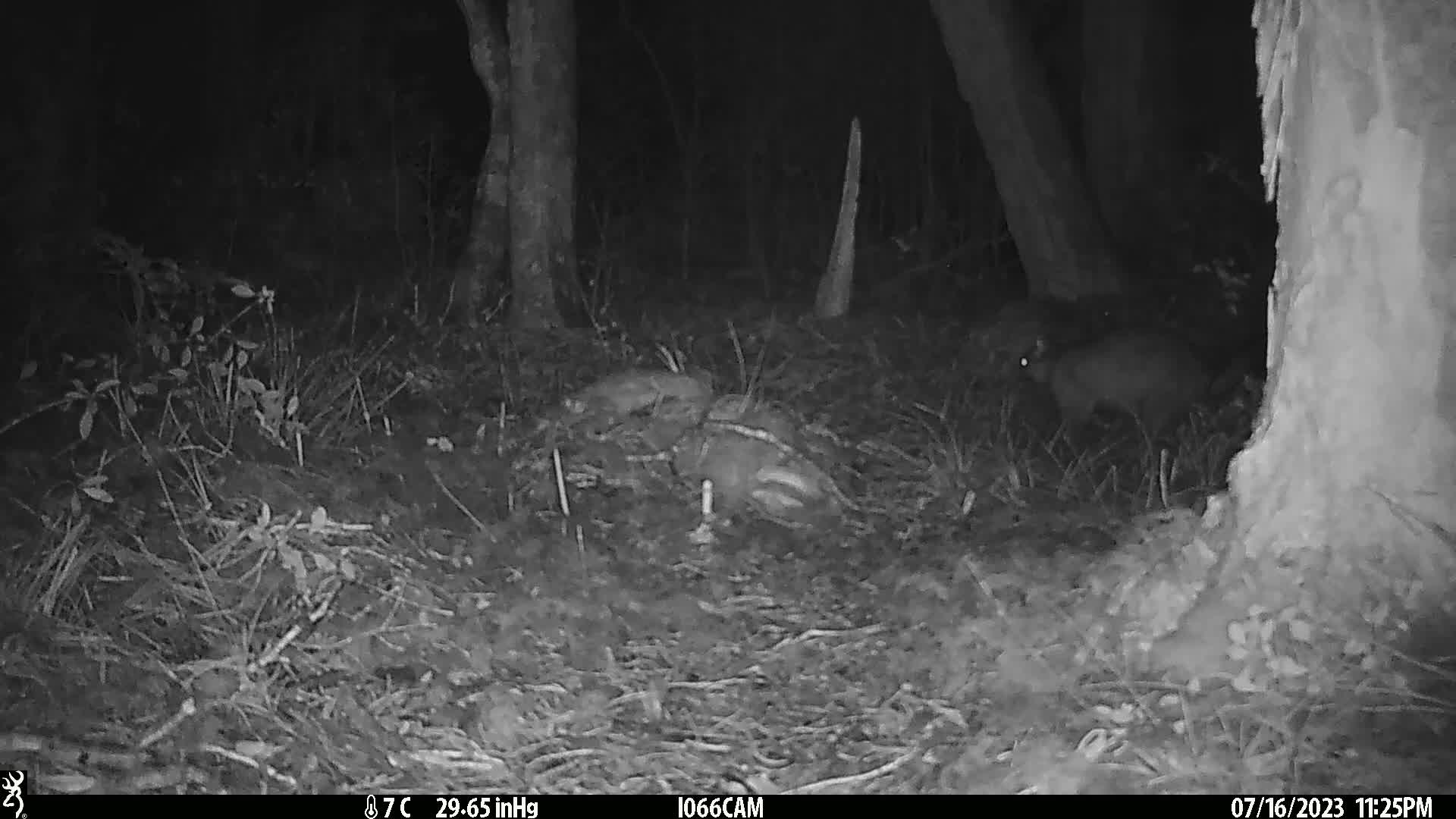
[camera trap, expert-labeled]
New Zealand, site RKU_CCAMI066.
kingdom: Animalia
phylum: Chordata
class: Mammalia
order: Diprotodontia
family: Phalangeridae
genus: Trichosurus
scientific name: Trichosurus vulpecula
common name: common brushtail possum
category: possum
Possum (common brushtail possum) (Trichosurus vulpecula).